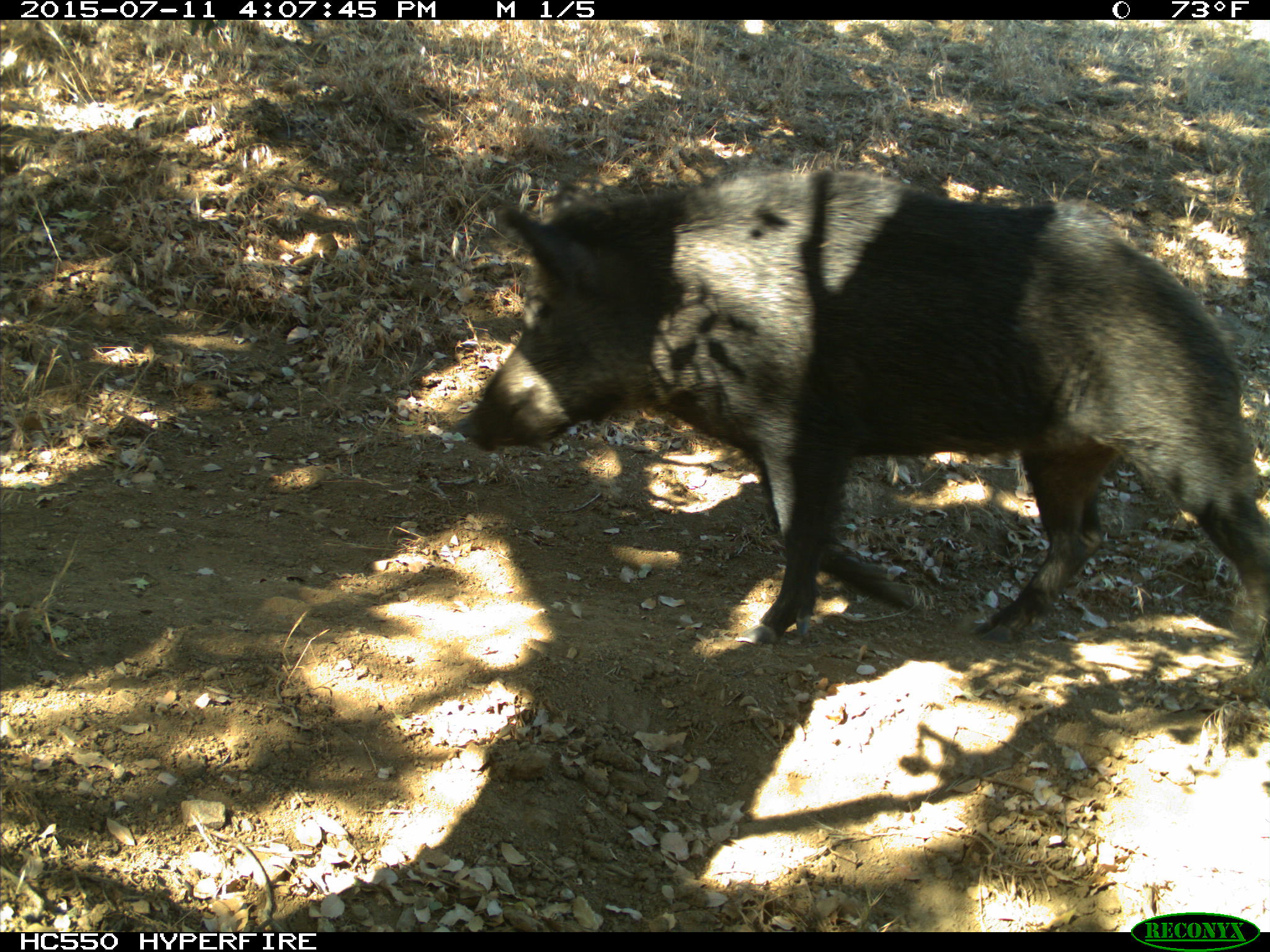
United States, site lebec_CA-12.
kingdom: Animalia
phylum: Chordata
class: Mammalia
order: Artiodactyla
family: Suidae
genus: Sus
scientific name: Sus scrofa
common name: wild boar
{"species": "Sus scrofa (wild boar)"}